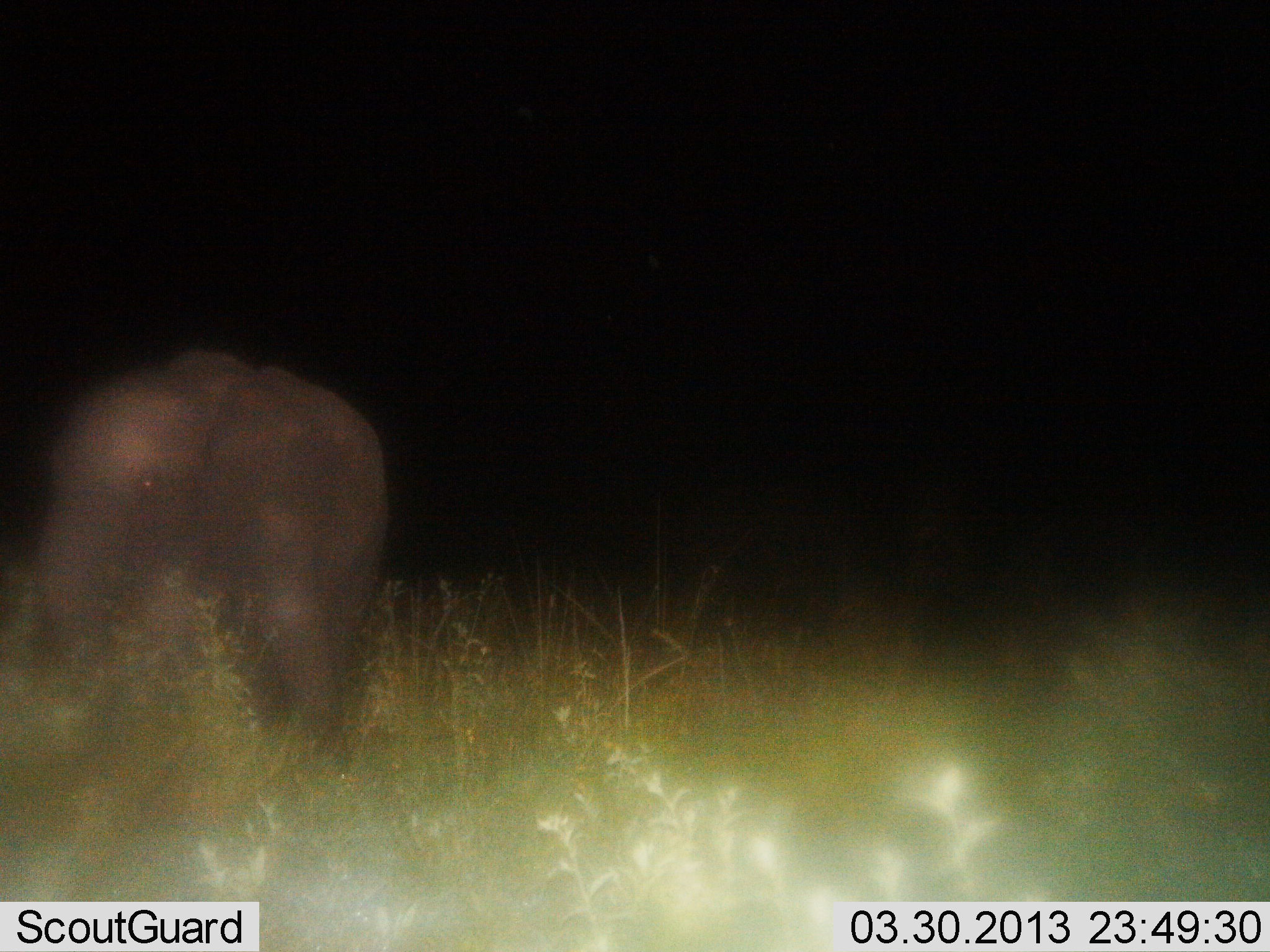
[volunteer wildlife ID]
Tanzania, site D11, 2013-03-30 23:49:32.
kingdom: Animalia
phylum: Chordata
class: Mammalia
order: Proboscidea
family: Elephantidae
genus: Loxodonta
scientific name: Loxodonta africana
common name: african bush elephant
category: elephant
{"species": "elephant (african bush elephant) (Loxodonta africana)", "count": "1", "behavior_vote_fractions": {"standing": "80%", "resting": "5%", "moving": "10%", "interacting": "0%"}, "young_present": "10%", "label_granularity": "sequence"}